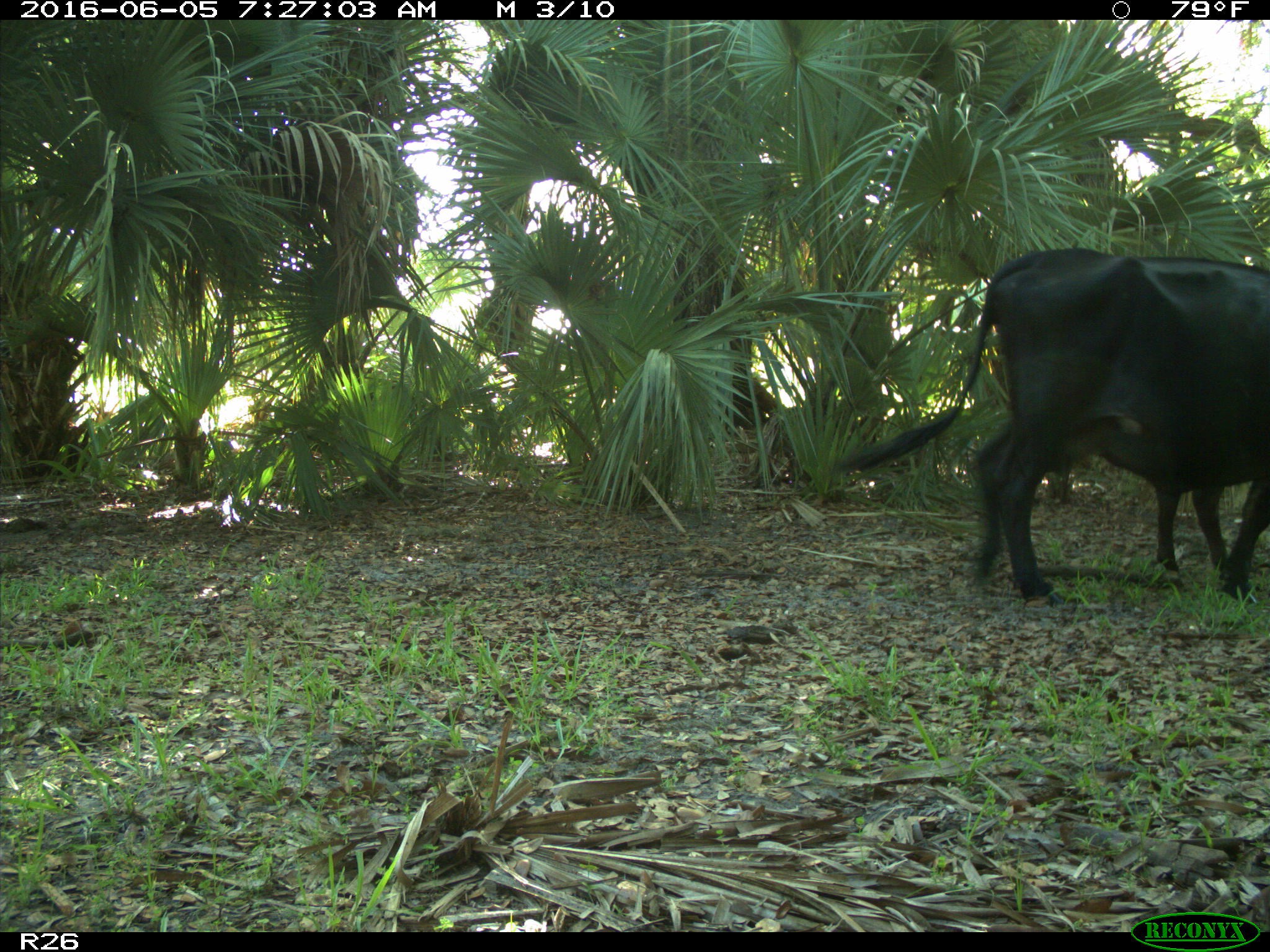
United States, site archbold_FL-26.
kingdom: Animalia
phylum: Chordata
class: Mammalia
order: Artiodactyla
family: Bovidae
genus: Bos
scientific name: Bos taurus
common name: domestic cow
Bos taurus (domestic cow).